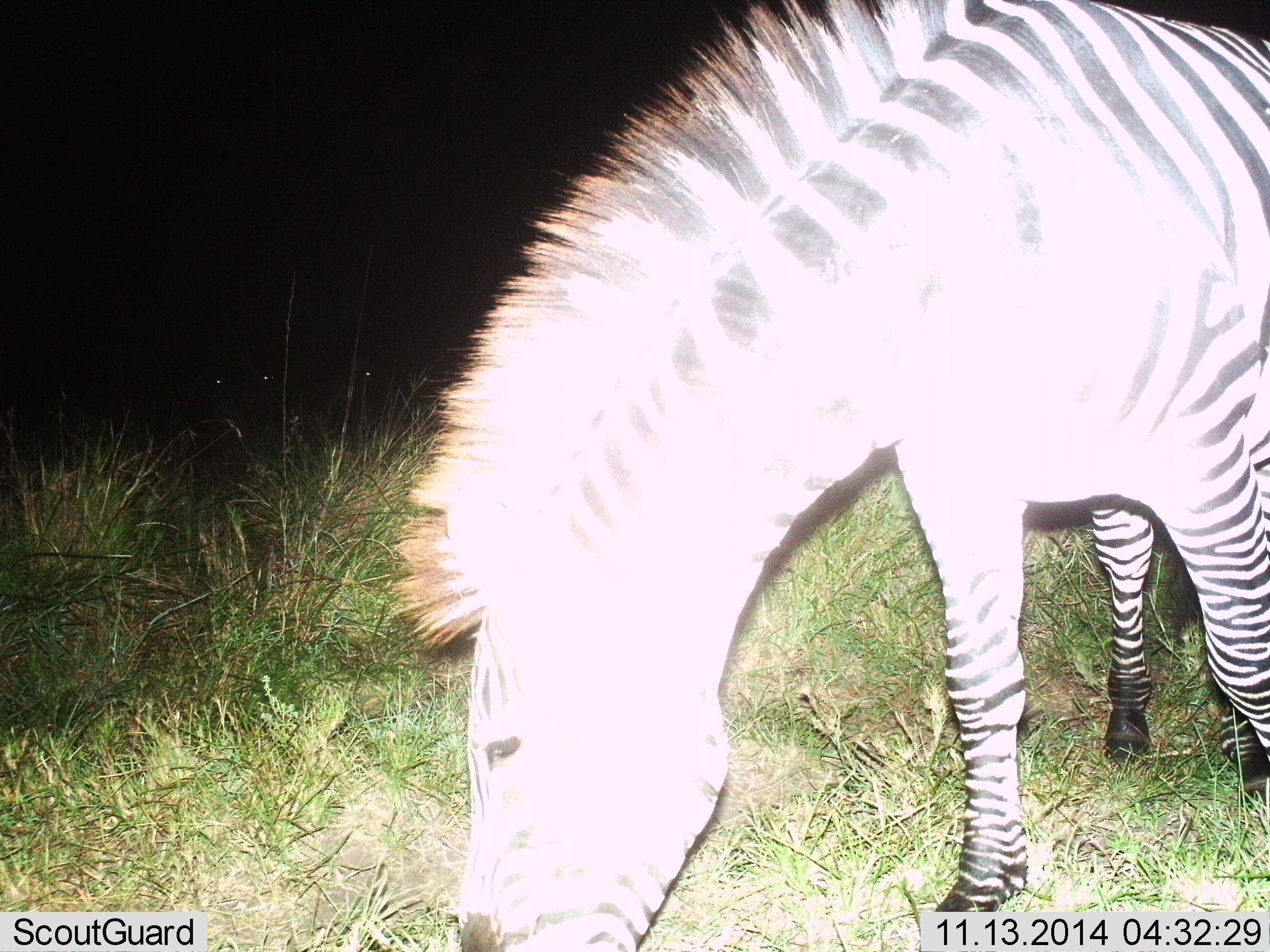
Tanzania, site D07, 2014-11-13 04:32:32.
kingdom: Animalia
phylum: Chordata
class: Mammalia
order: Perissodactyla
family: Equidae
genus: Equus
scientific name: Equus quagga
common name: plains zebra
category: zebra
Zebra (plains zebra) (Equus quagga), count 1. Behavior (volunteer vote fractions): standing 9%, resting 0%, moving 0%, interacting 0%. Young present (vote fraction): 0%. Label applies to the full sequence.